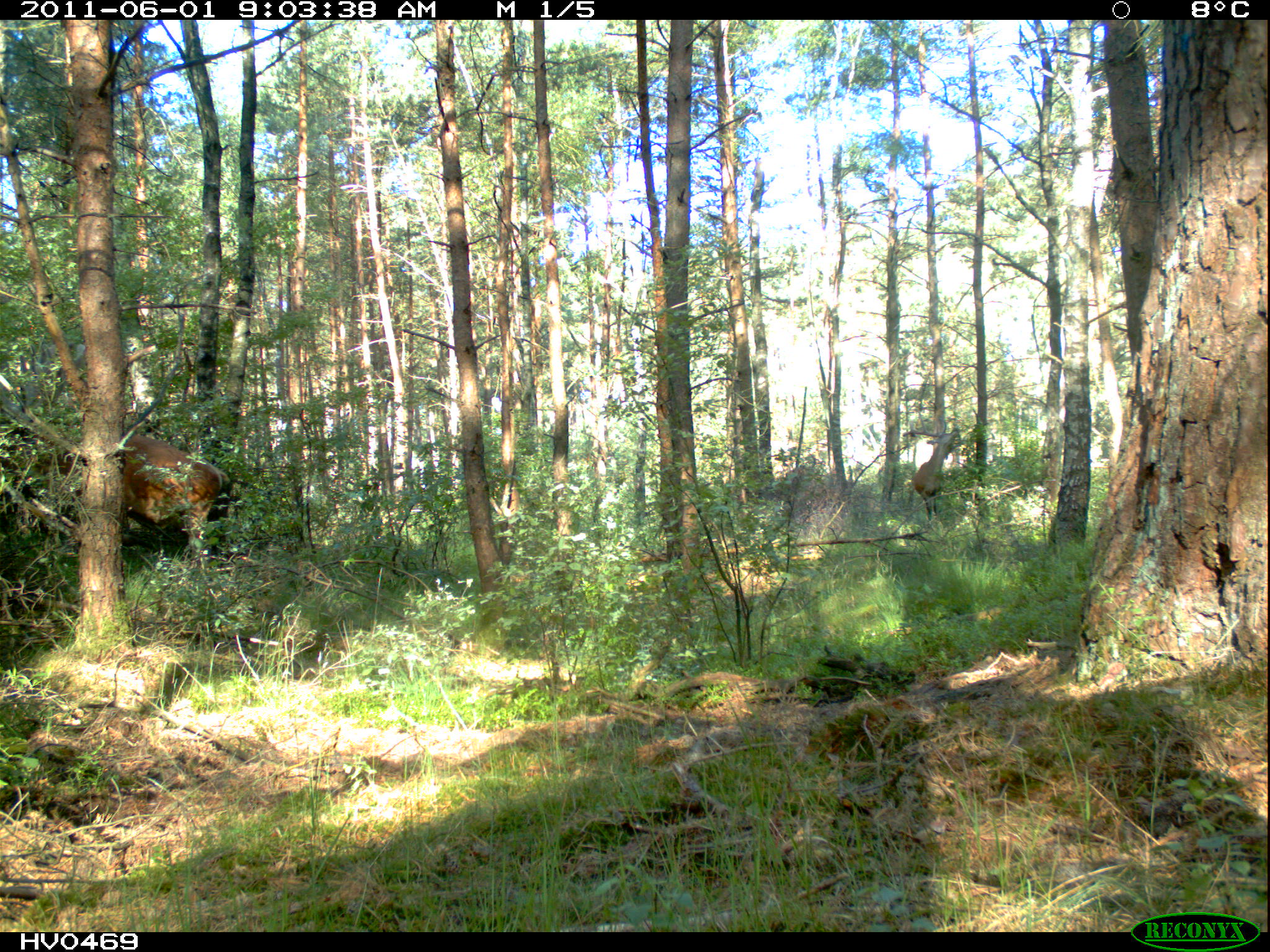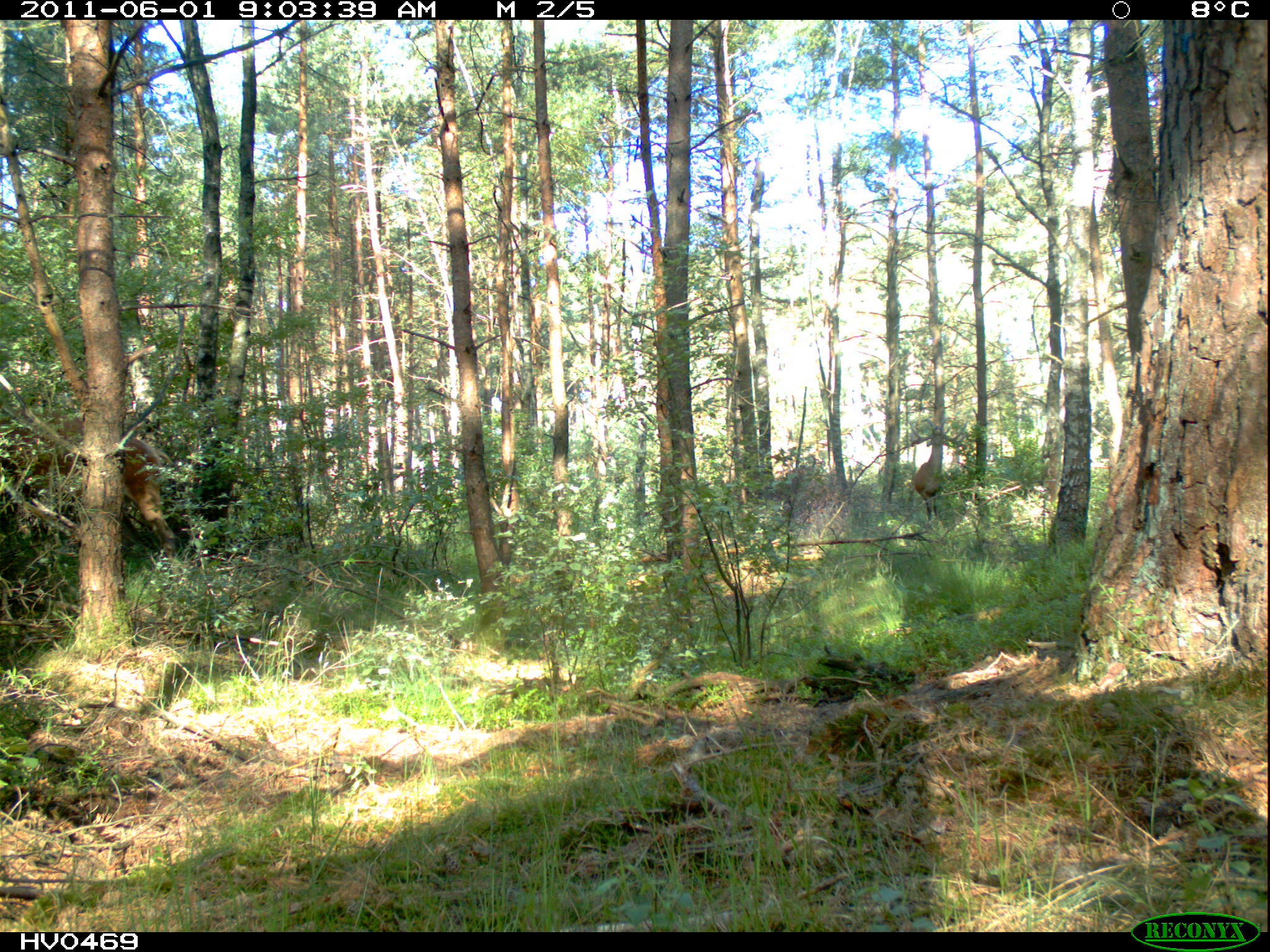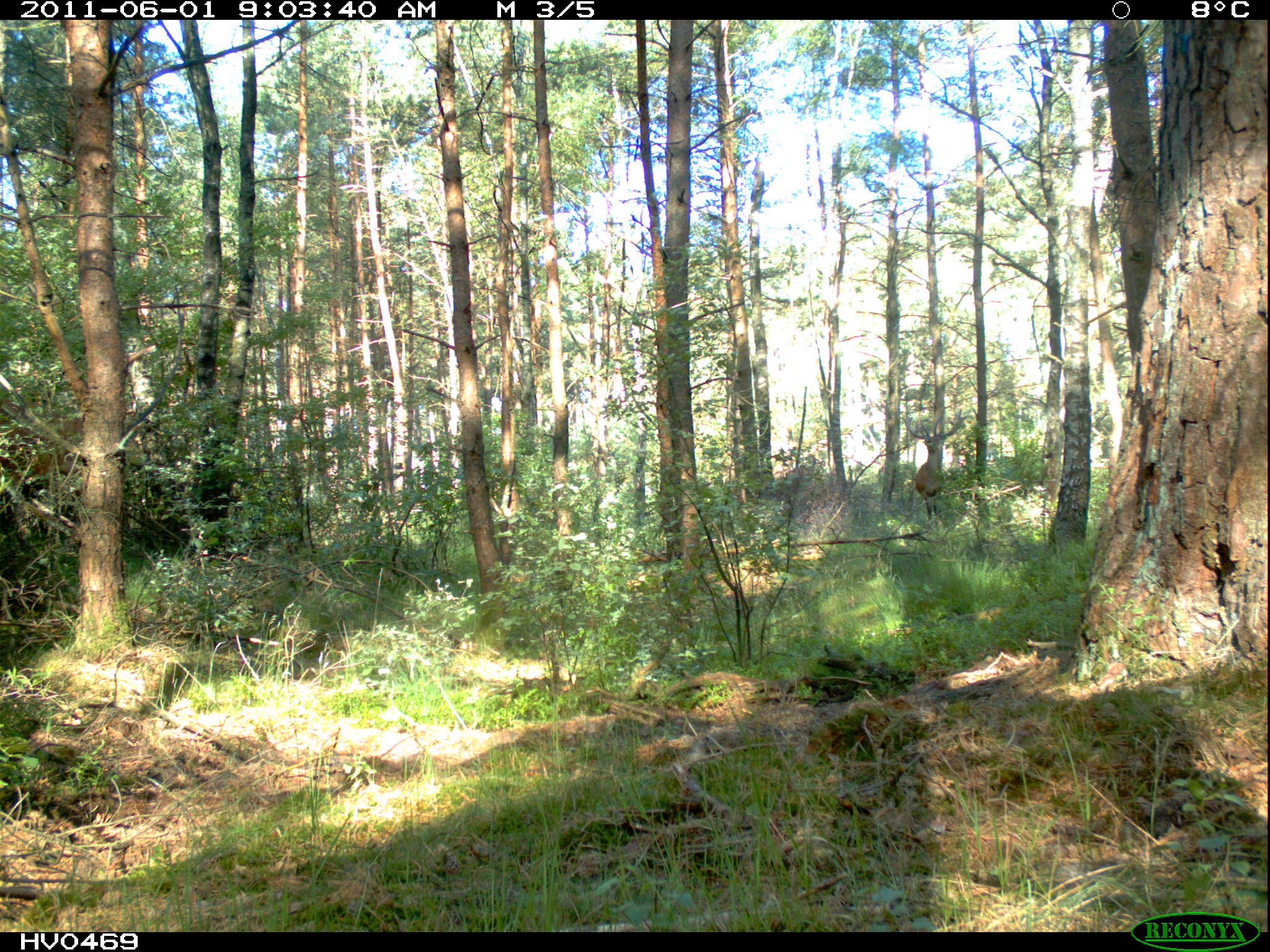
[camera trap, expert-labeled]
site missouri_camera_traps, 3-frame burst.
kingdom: Animalia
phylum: Chordata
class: Mammalia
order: Artiodactyla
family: Cervidae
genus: Cervus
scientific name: Cervus elaphus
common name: red deer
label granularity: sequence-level